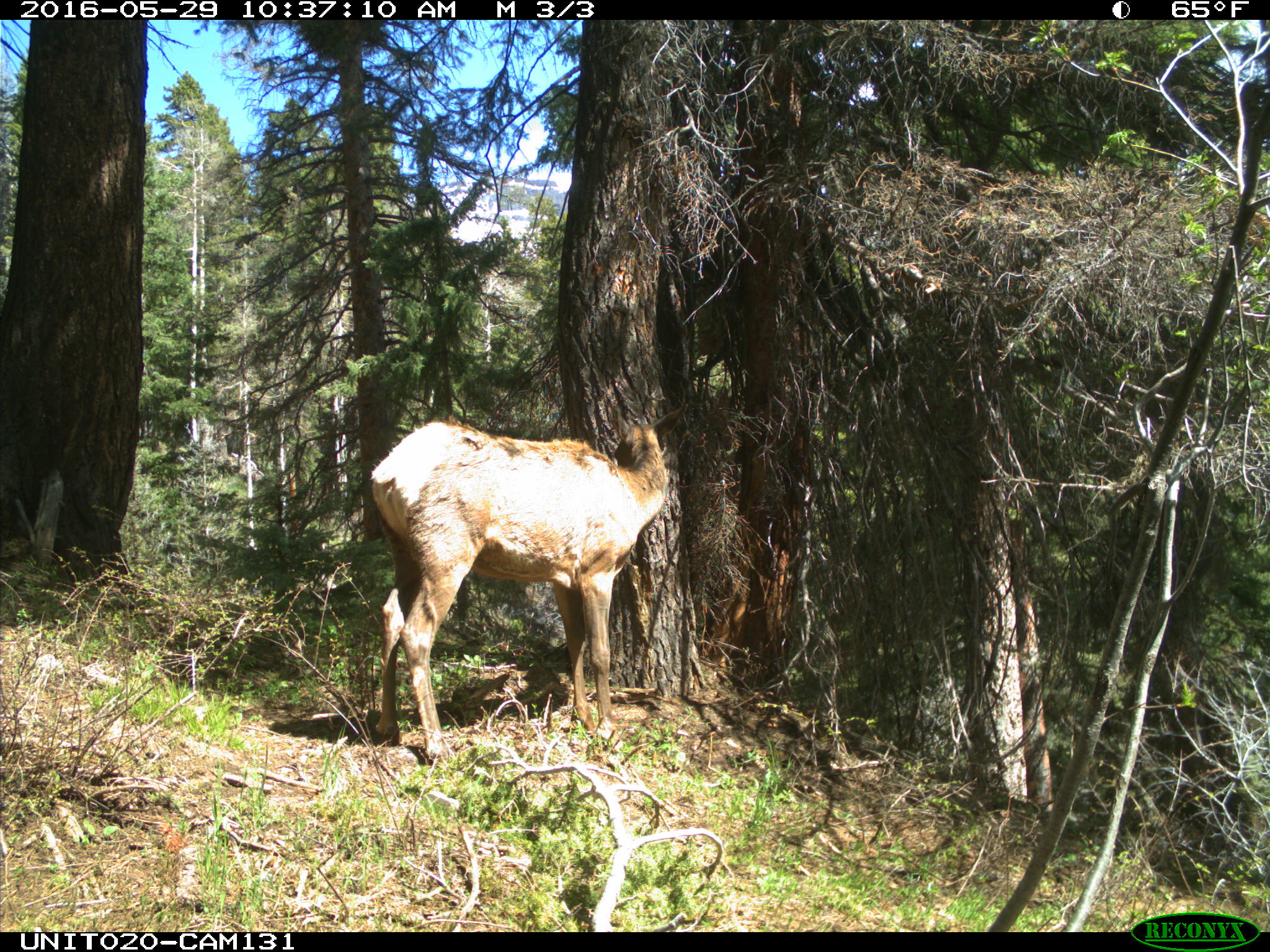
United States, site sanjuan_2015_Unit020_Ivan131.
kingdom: Animalia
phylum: Chordata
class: Mammalia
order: Artiodactyla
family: Cervidae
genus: Cervus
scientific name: Cervus elaphus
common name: red deer